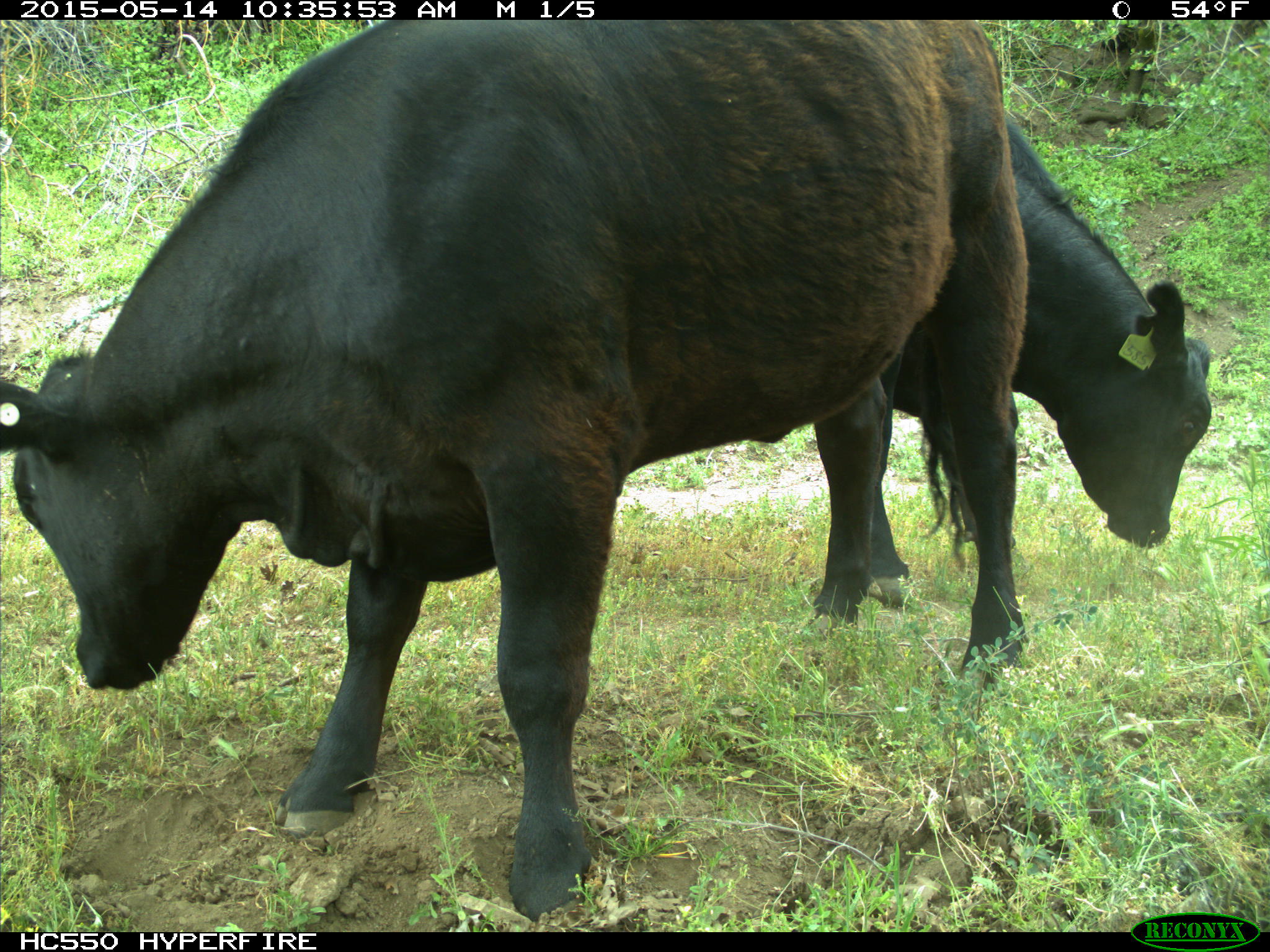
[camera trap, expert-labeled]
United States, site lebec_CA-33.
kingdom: Animalia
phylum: Chordata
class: Mammalia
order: Artiodactyla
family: Bovidae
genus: Bos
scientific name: Bos taurus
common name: domestic cow